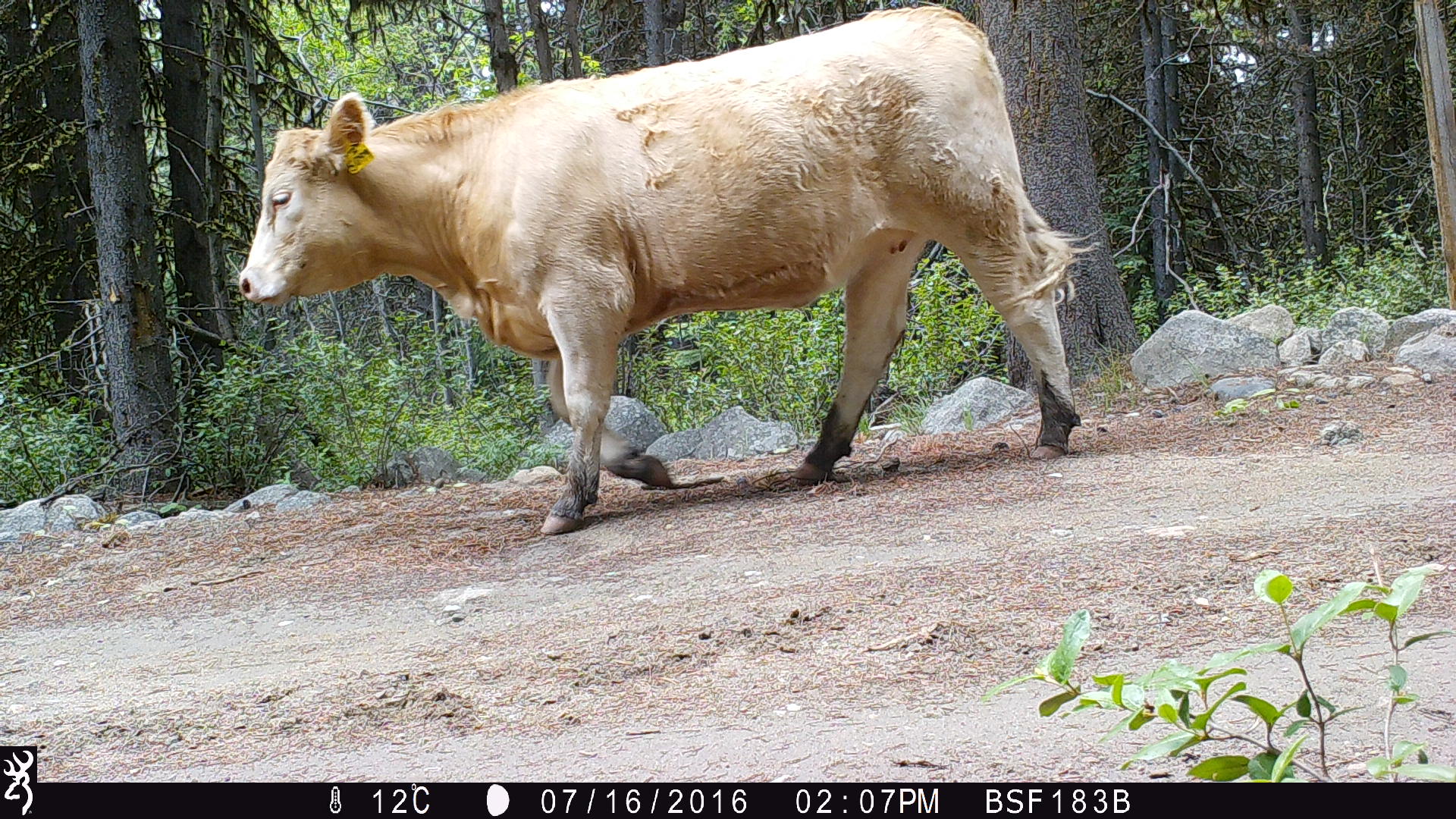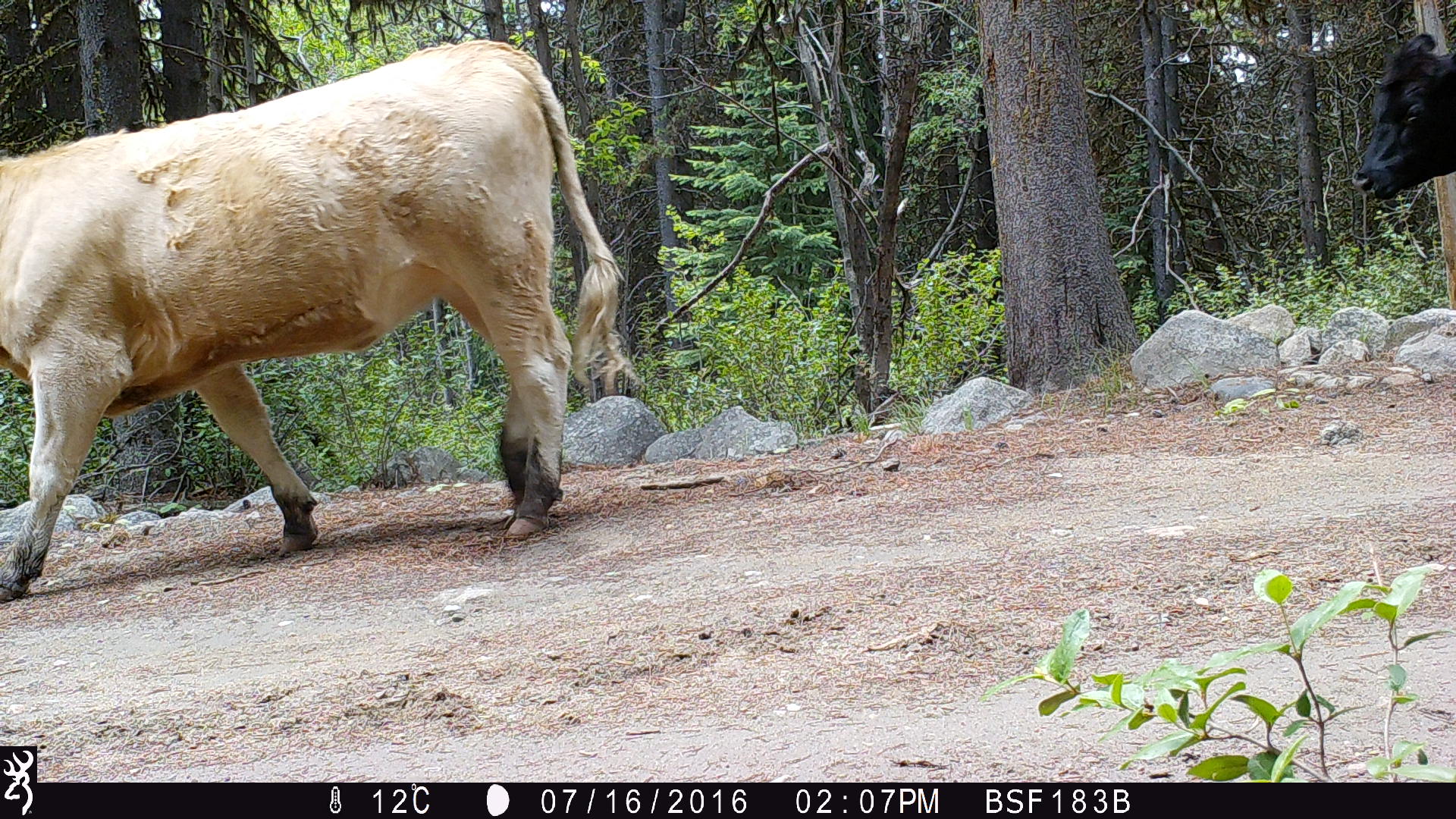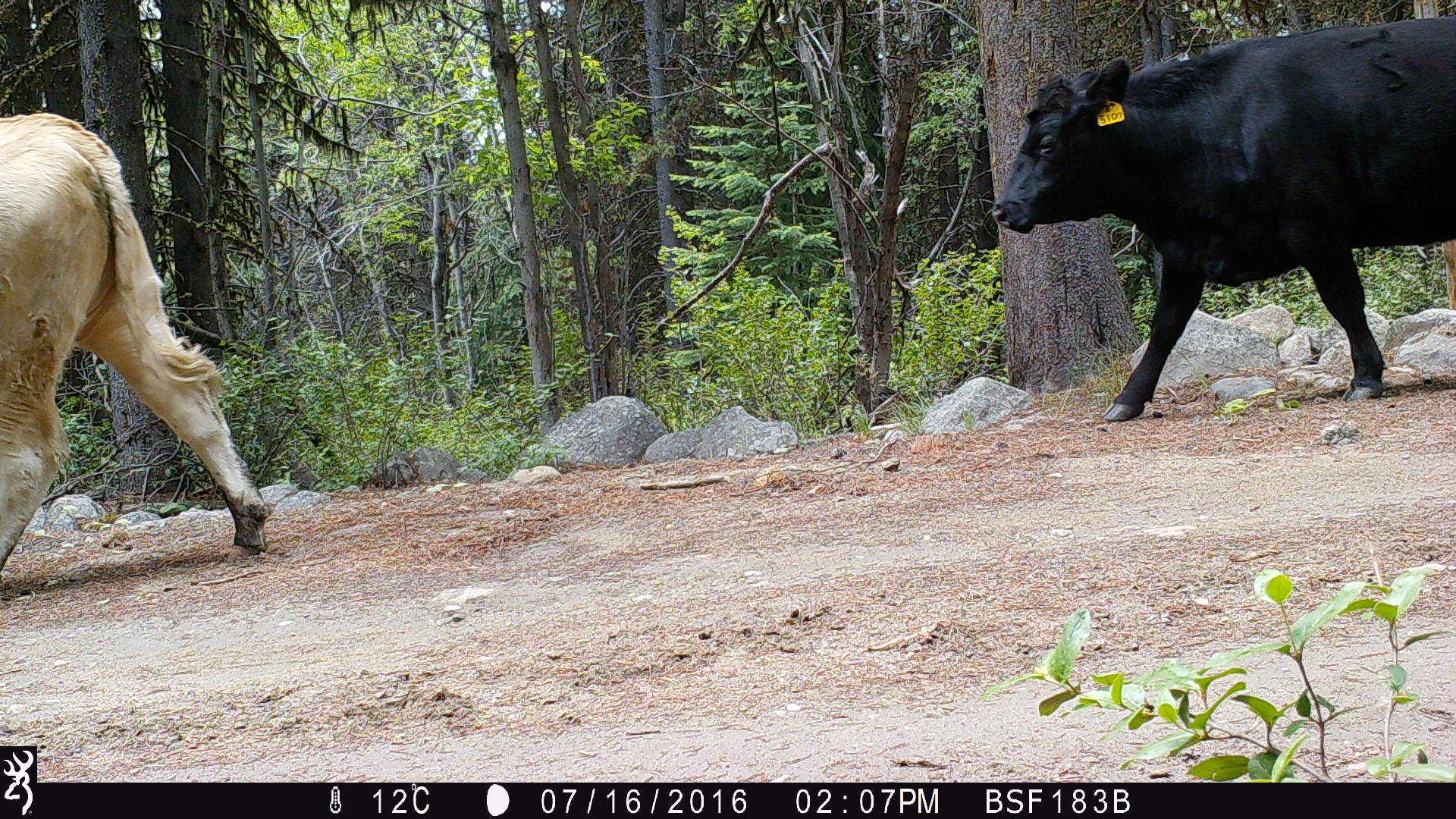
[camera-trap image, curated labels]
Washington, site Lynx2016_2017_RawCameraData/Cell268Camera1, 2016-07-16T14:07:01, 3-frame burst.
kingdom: Animalia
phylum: Chordata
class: Mammalia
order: Artiodactyla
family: Bovidae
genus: Bos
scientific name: Bos taurus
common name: domestic cattle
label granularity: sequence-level